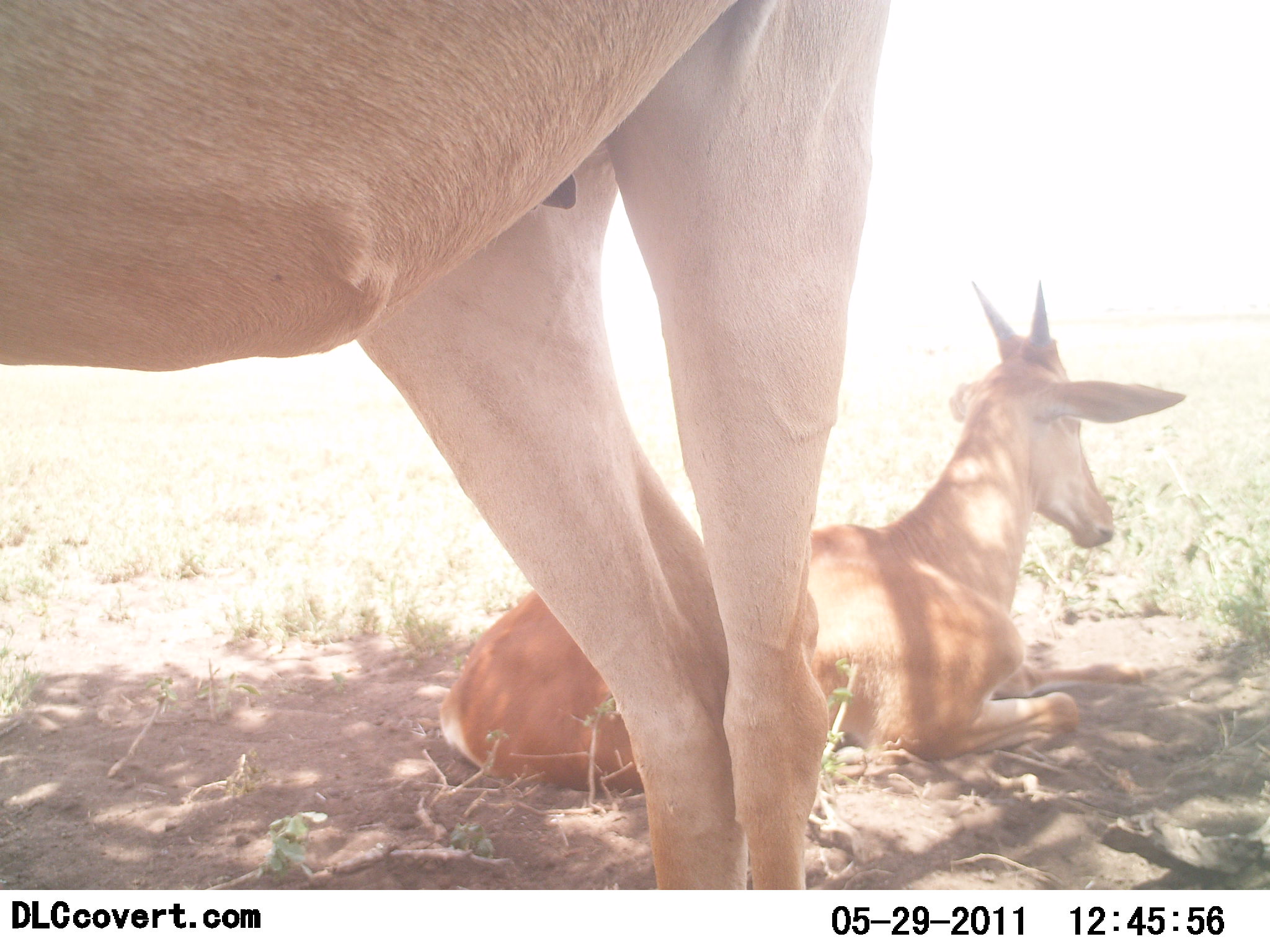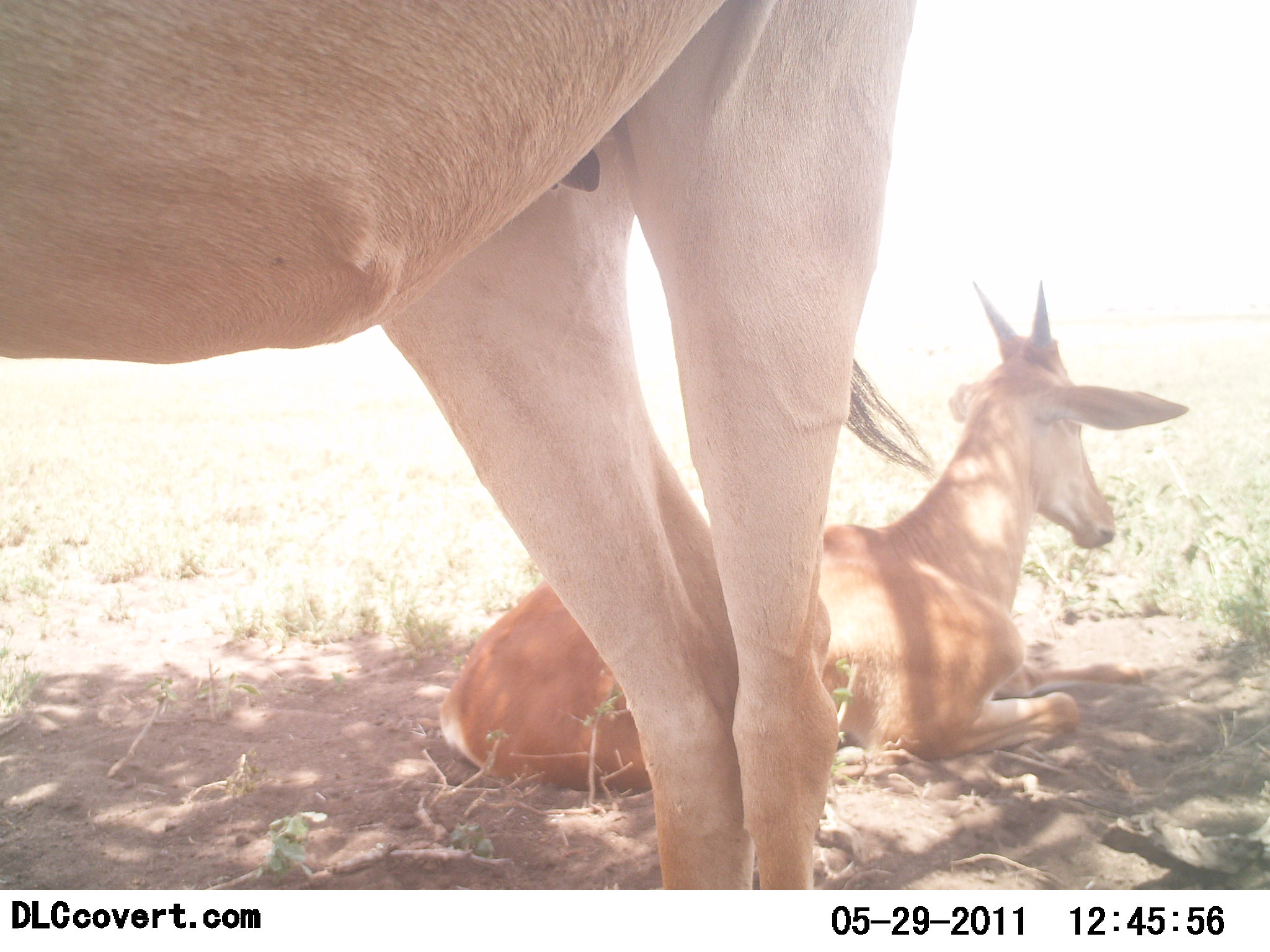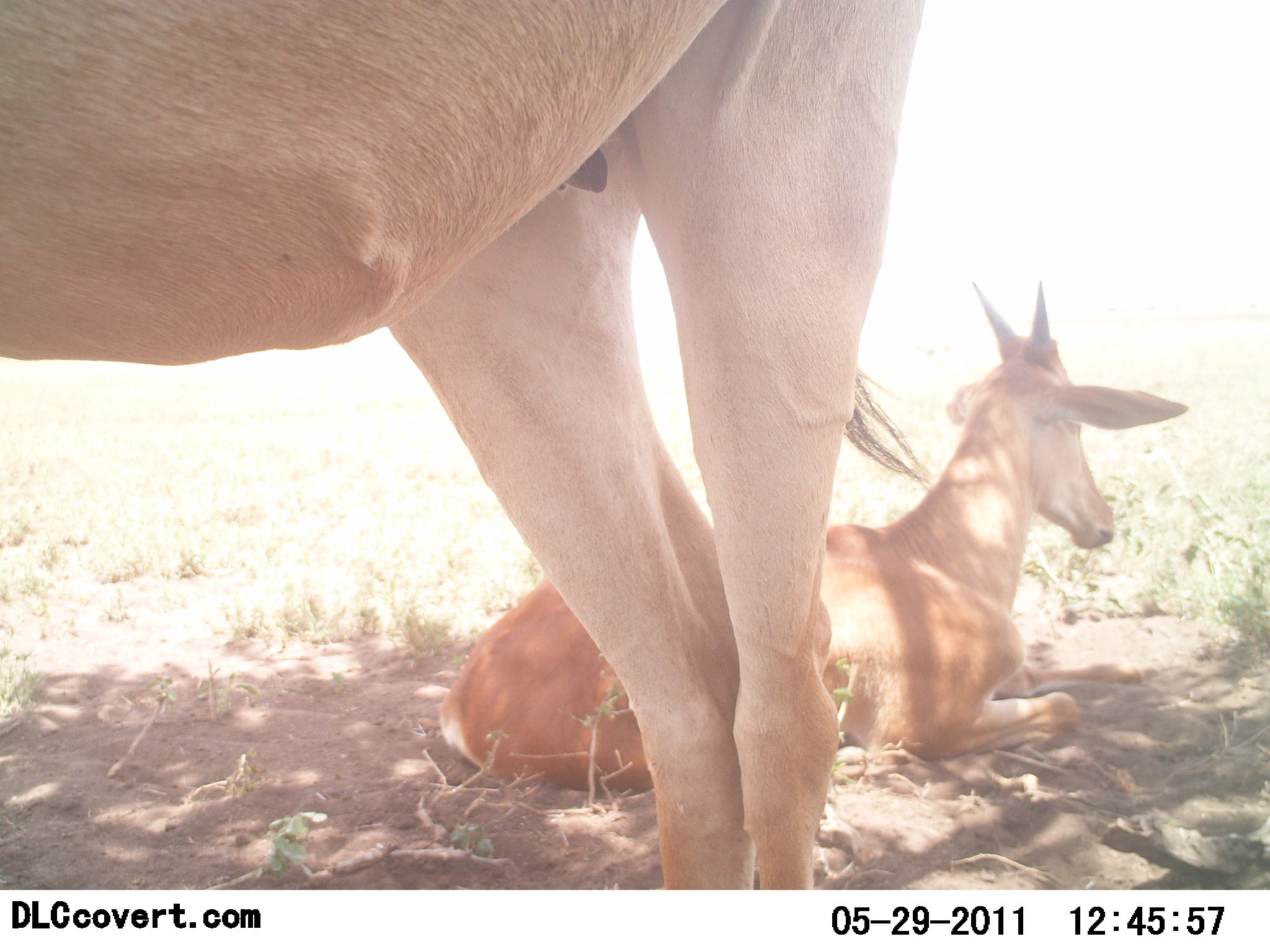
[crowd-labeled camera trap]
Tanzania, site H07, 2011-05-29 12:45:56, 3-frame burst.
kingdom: Animalia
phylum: Chordata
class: Mammalia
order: Artiodactyla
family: Bovidae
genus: Alcelaphus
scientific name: Alcelaphus buselaphus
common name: hartebeest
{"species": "hartebeest (Alcelaphus buselaphus)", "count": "2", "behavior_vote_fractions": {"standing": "75%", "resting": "100%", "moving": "0%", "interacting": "0%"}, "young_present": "75%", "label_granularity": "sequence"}